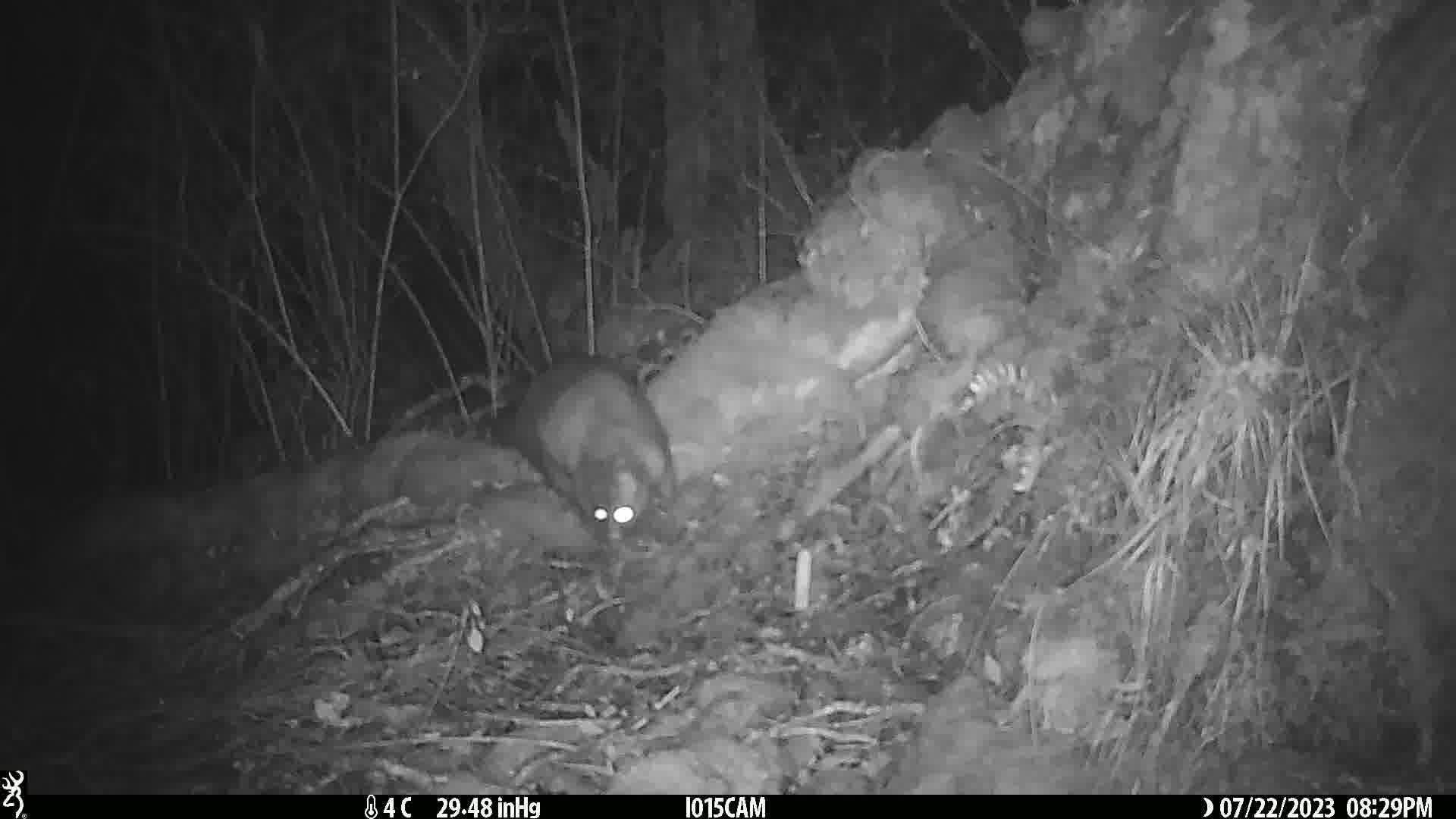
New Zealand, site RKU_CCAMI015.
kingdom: Animalia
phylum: Chordata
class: Mammalia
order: Diprotodontia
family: Phalangeridae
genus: Trichosurus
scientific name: Trichosurus vulpecula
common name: common brushtail possum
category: possum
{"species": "possum (common brushtail possum) (Trichosurus vulpecula)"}